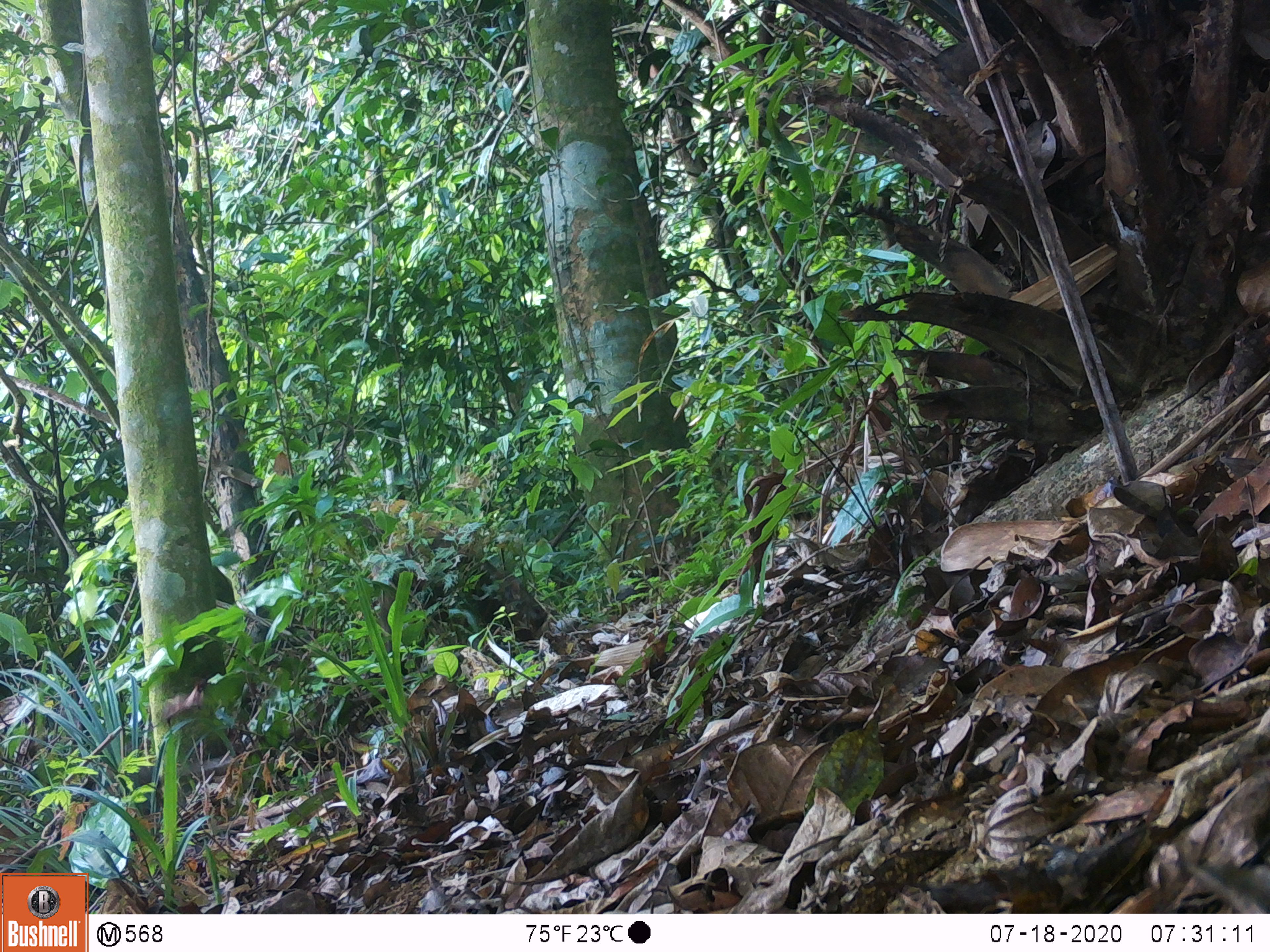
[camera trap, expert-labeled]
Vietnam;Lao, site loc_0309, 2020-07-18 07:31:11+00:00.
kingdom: Animalia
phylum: Chordata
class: Mammalia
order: Artiodactyla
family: Suidae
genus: Sus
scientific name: Sus scrofa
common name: eurasian wild pig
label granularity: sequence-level